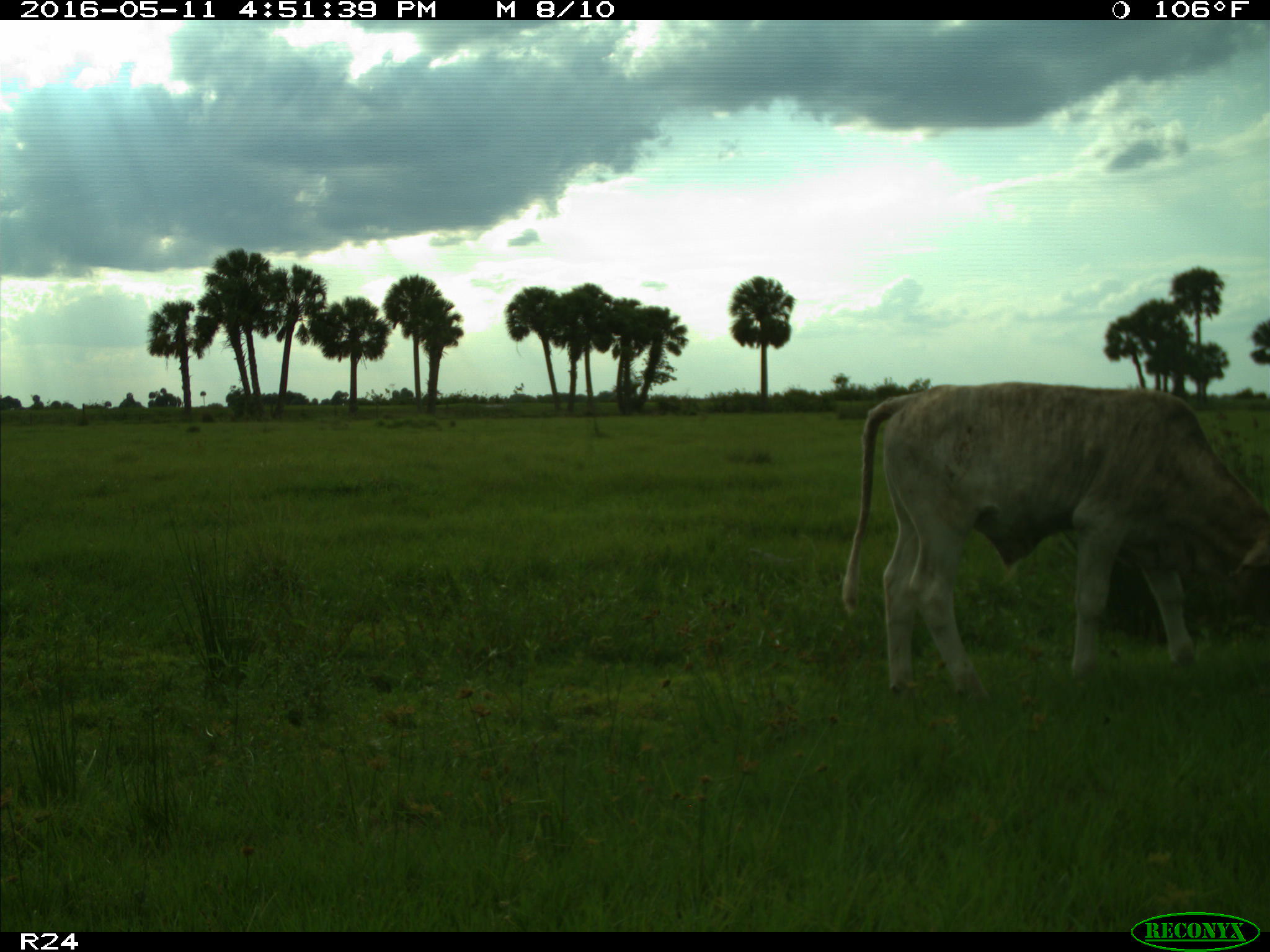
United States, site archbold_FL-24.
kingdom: Animalia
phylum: Chordata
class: Mammalia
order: Artiodactyla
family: Bovidae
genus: Bos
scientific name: Bos taurus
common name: domestic cow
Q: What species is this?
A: Bos taurus (domestic cow).